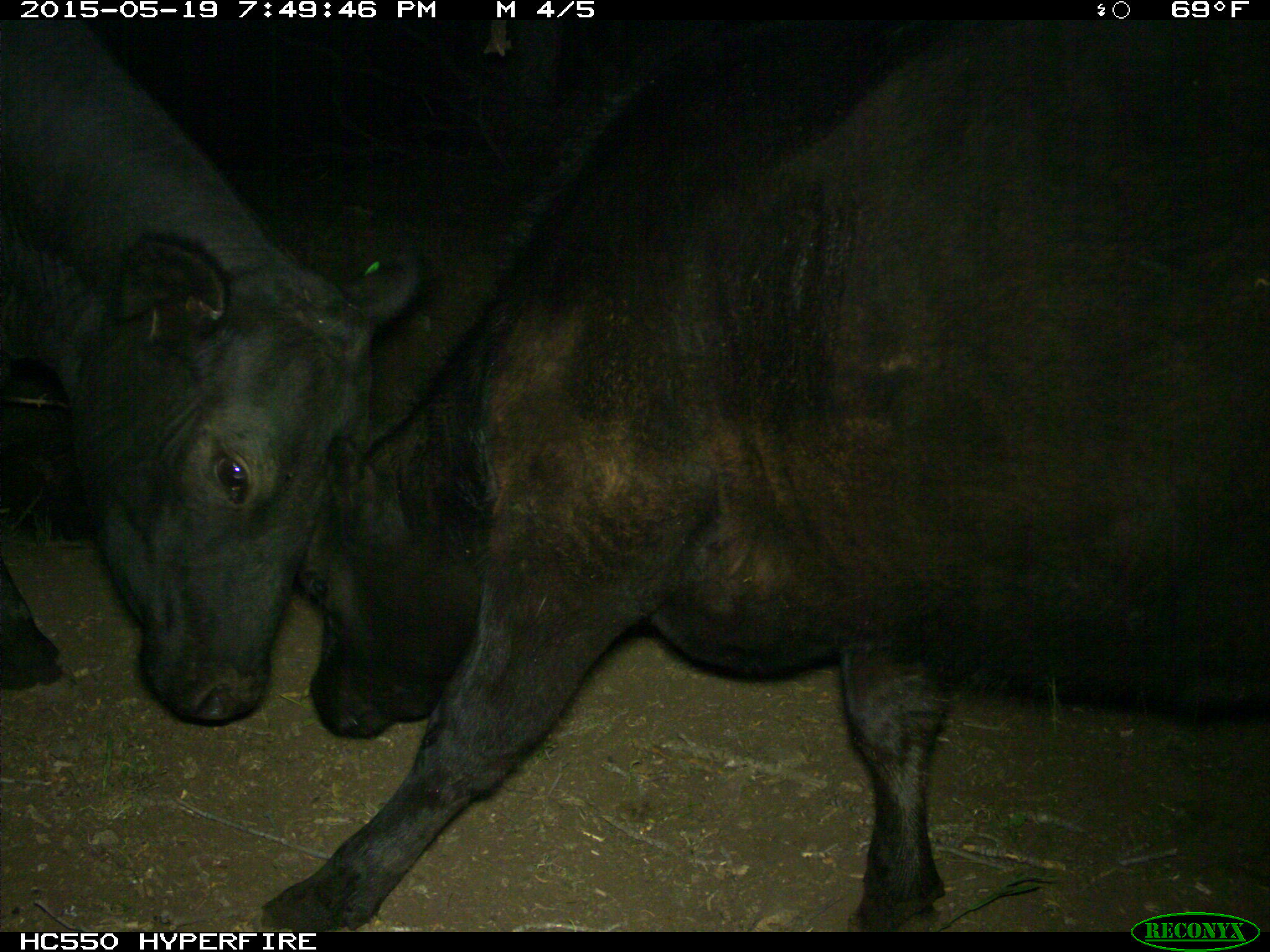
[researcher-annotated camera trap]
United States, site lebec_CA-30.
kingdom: Animalia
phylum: Chordata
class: Mammalia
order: Artiodactyla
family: Bovidae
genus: Bos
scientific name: Bos taurus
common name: domestic cow